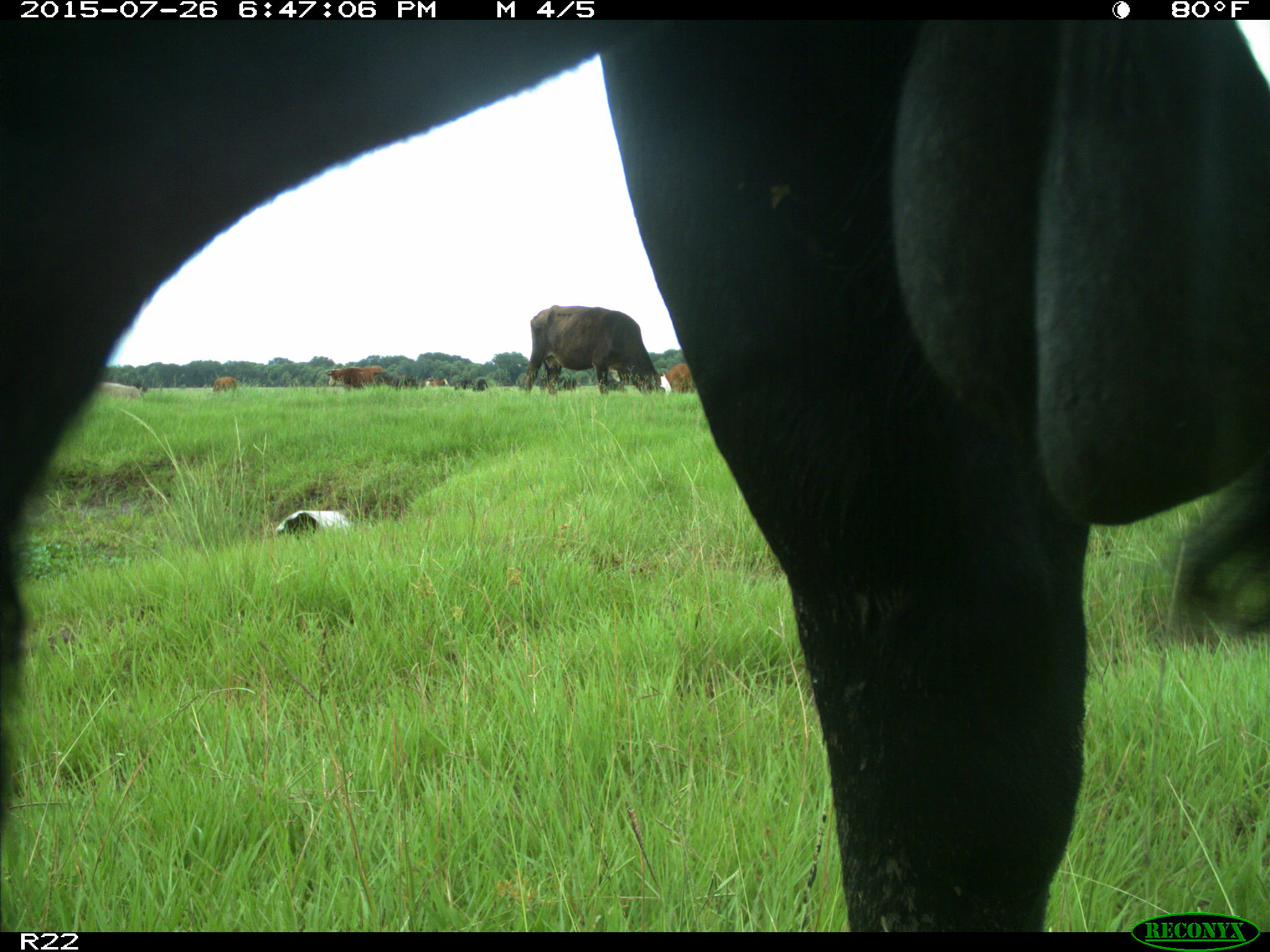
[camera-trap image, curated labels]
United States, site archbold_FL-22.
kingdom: Animalia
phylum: Chordata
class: Mammalia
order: Artiodactyla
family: Bovidae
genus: Bos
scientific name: Bos taurus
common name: domestic cow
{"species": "Bos taurus (domestic cow)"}